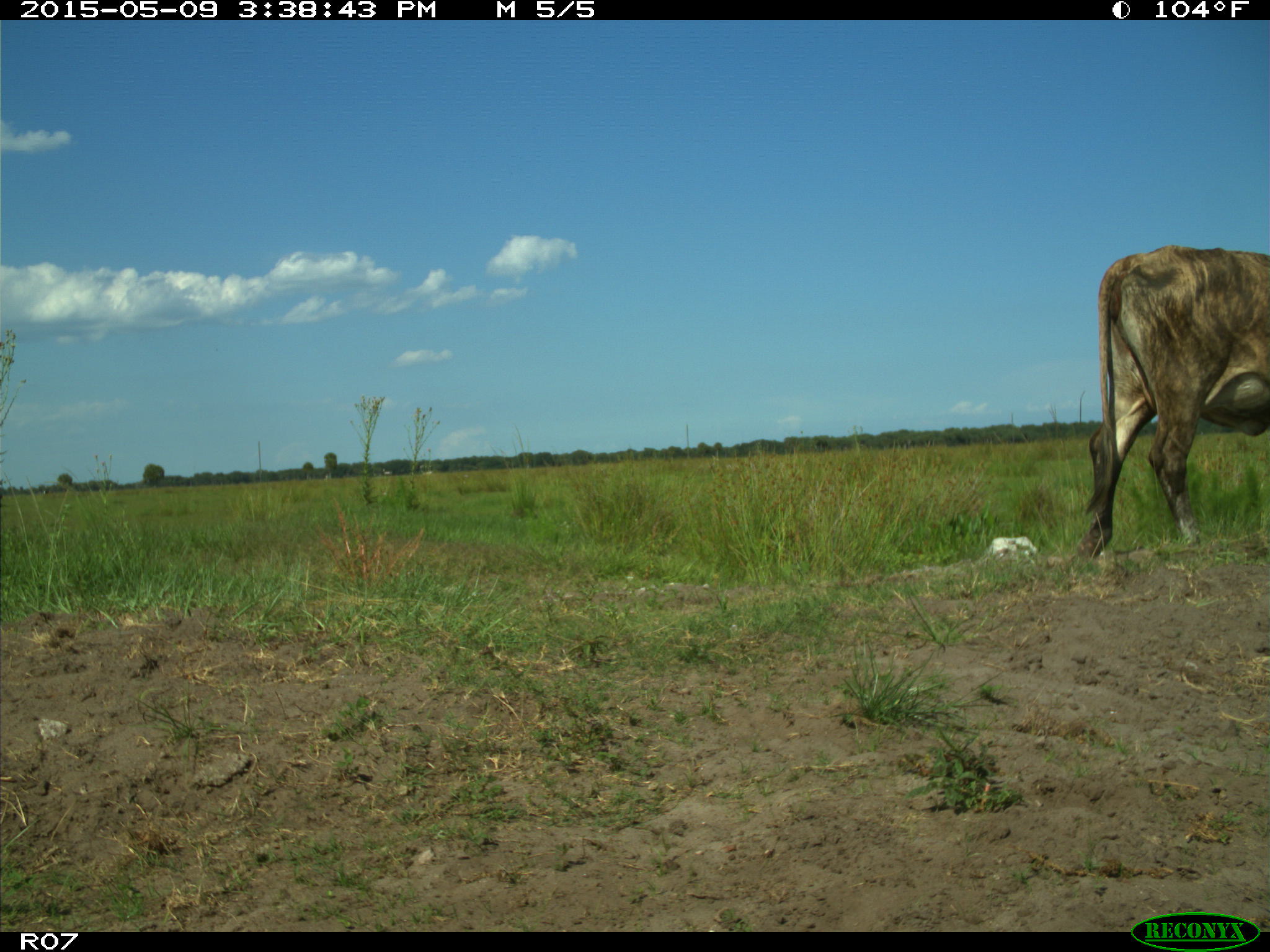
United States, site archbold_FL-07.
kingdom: Animalia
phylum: Chordata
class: Mammalia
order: Artiodactyla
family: Bovidae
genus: Bos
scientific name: Bos taurus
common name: domestic cow